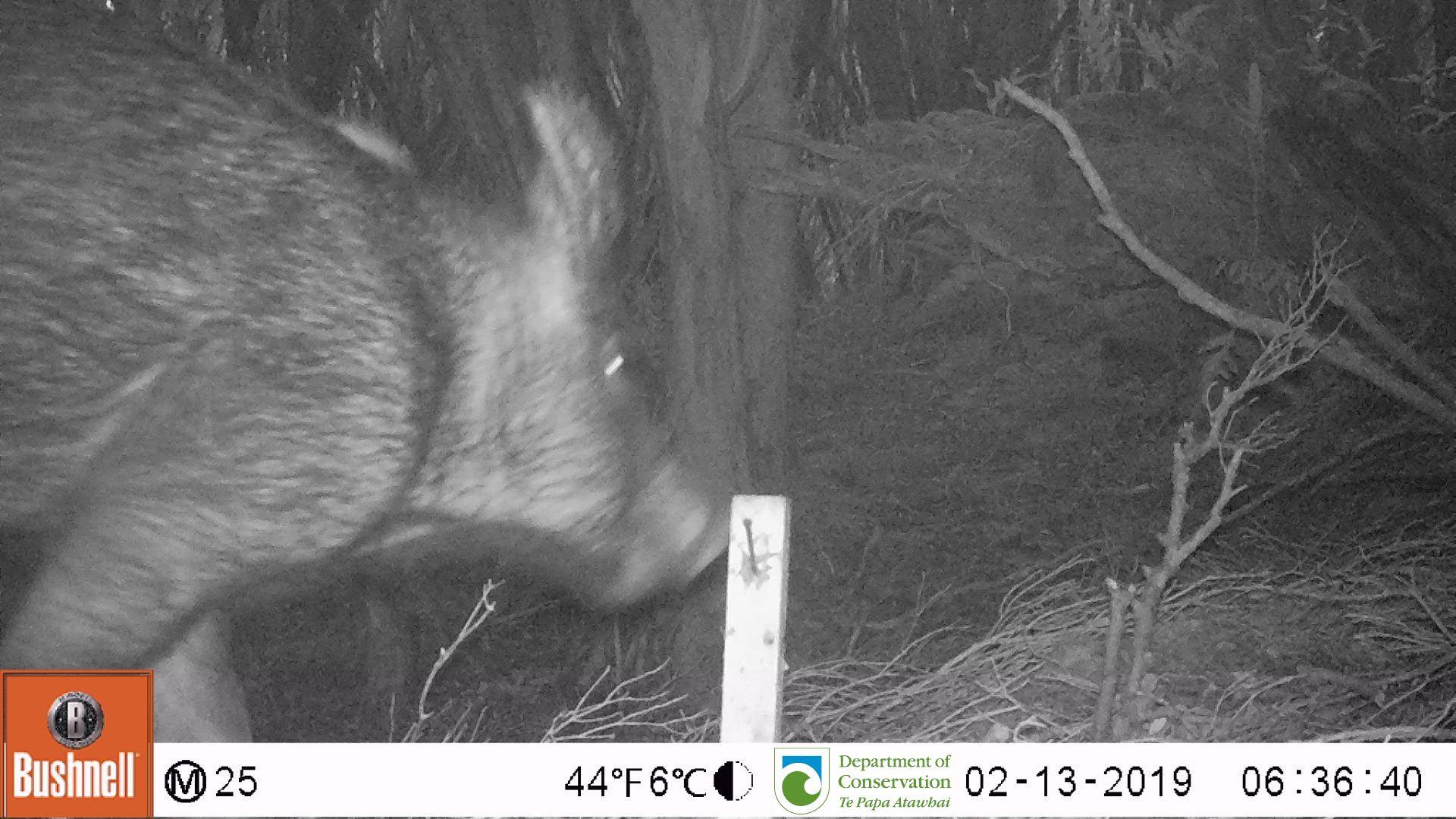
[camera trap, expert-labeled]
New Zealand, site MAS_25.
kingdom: Animalia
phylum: Chordata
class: Mammalia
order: Artiodactyla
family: Suidae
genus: Sus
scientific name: Sus scrofa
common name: pig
Pig (Sus scrofa).